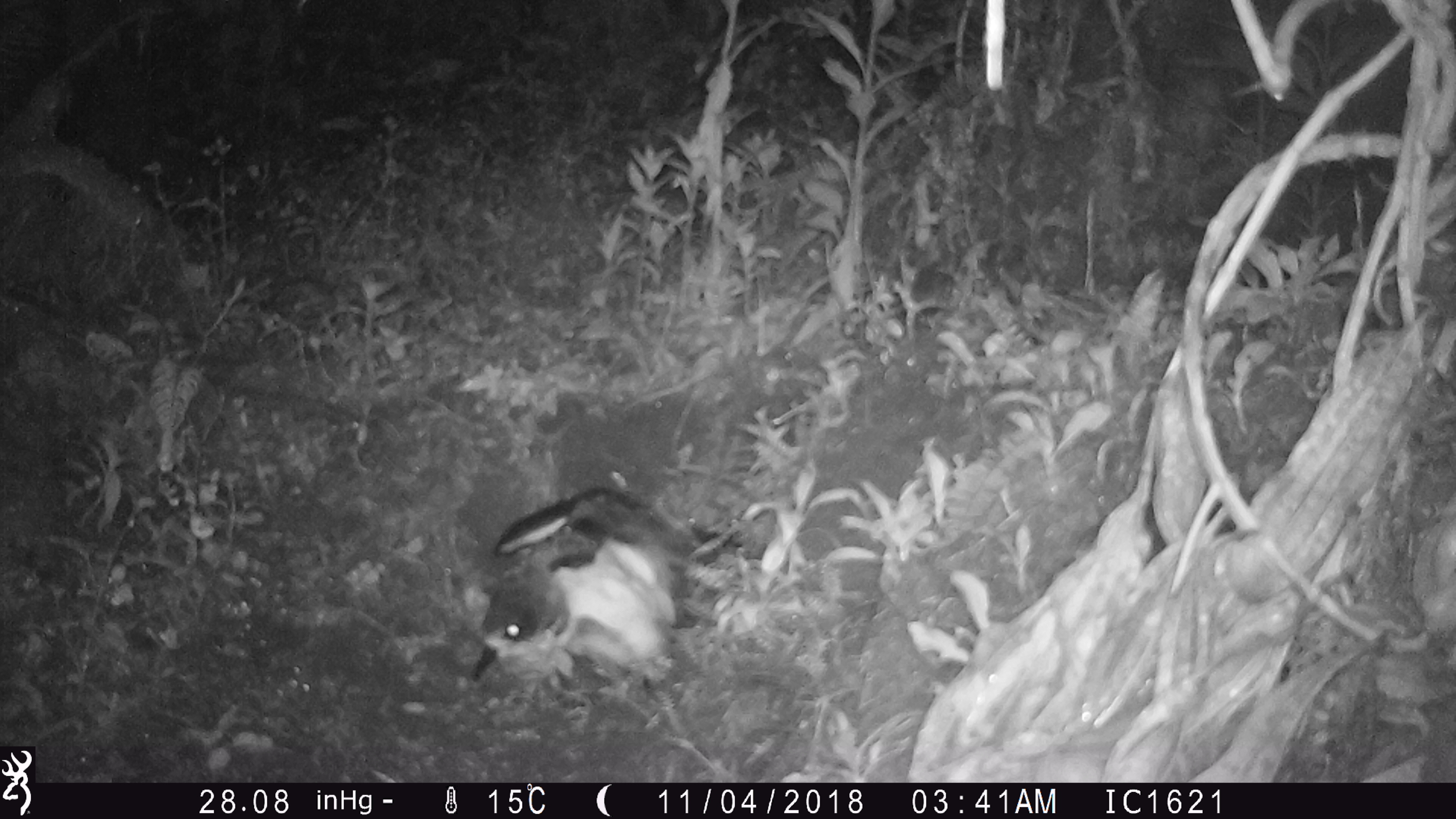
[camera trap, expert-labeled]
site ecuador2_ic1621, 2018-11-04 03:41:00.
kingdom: Animalia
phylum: Chordata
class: Aves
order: Procellariiformes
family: Procellariidae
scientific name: Procellariidae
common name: petrel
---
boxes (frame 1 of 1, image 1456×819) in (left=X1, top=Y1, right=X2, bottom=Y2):
petrel: (left=443, top=487, right=717, bottom=699)